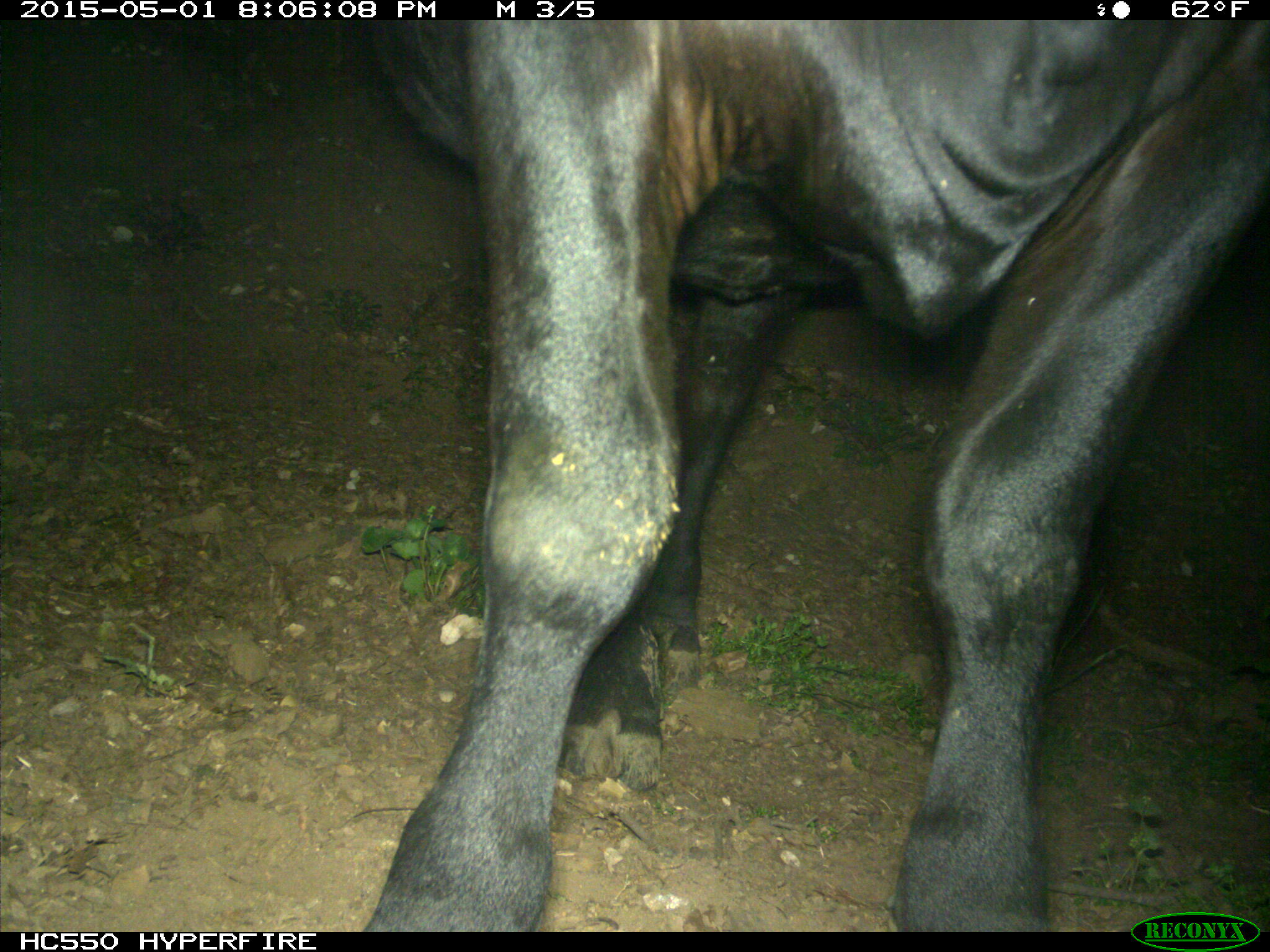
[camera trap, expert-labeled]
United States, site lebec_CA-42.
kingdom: Animalia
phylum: Chordata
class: Mammalia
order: Artiodactyla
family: Bovidae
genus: Bos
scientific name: Bos taurus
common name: domestic cow